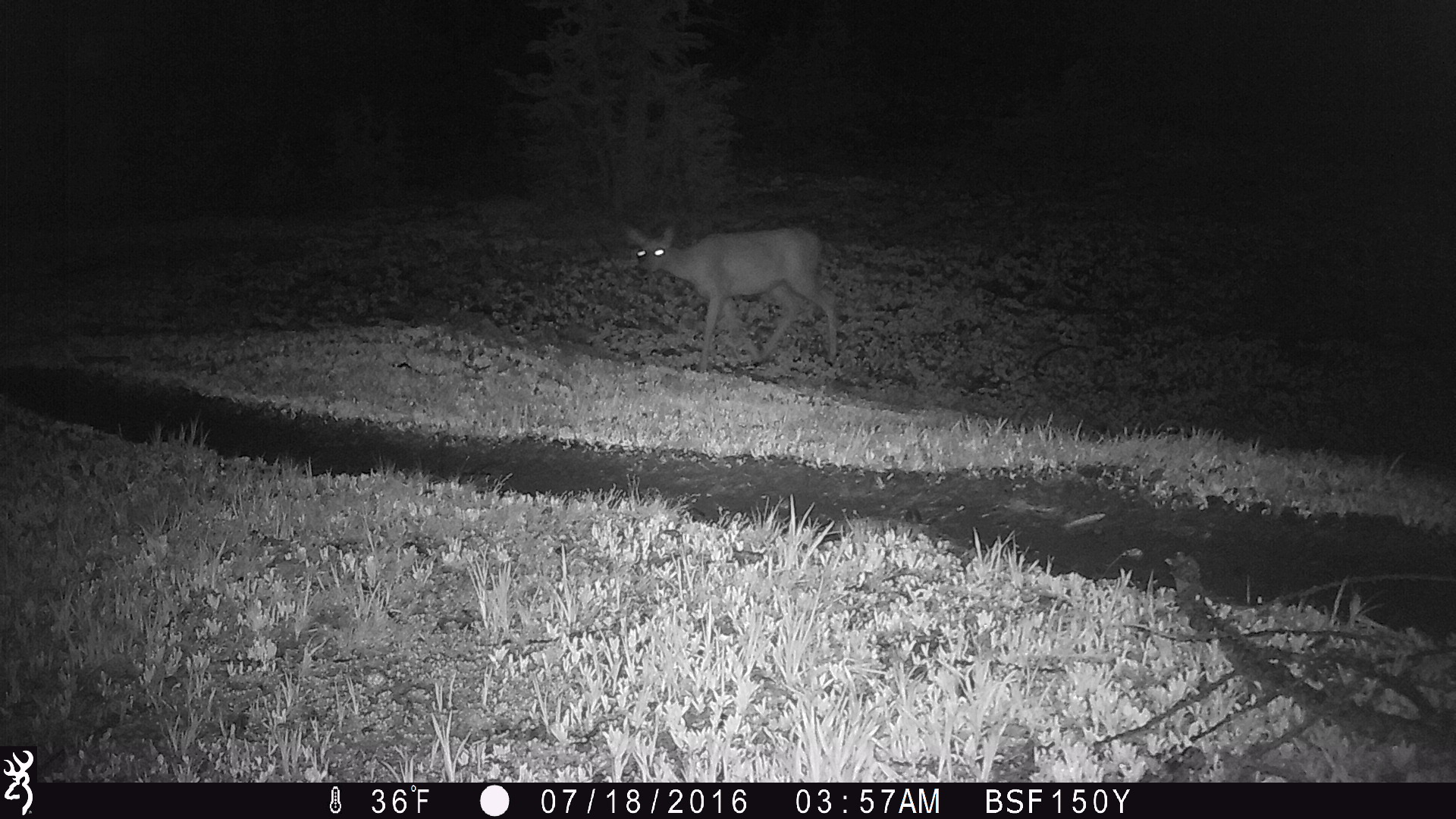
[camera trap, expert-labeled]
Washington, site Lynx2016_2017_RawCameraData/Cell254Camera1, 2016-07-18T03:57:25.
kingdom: Animalia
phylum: Chordata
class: Mammalia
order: Artiodactyla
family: Cervidae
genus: Odocoileus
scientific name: Odocoileus hemionus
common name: mule deer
Odocoileus hemionus (mule deer). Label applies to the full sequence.